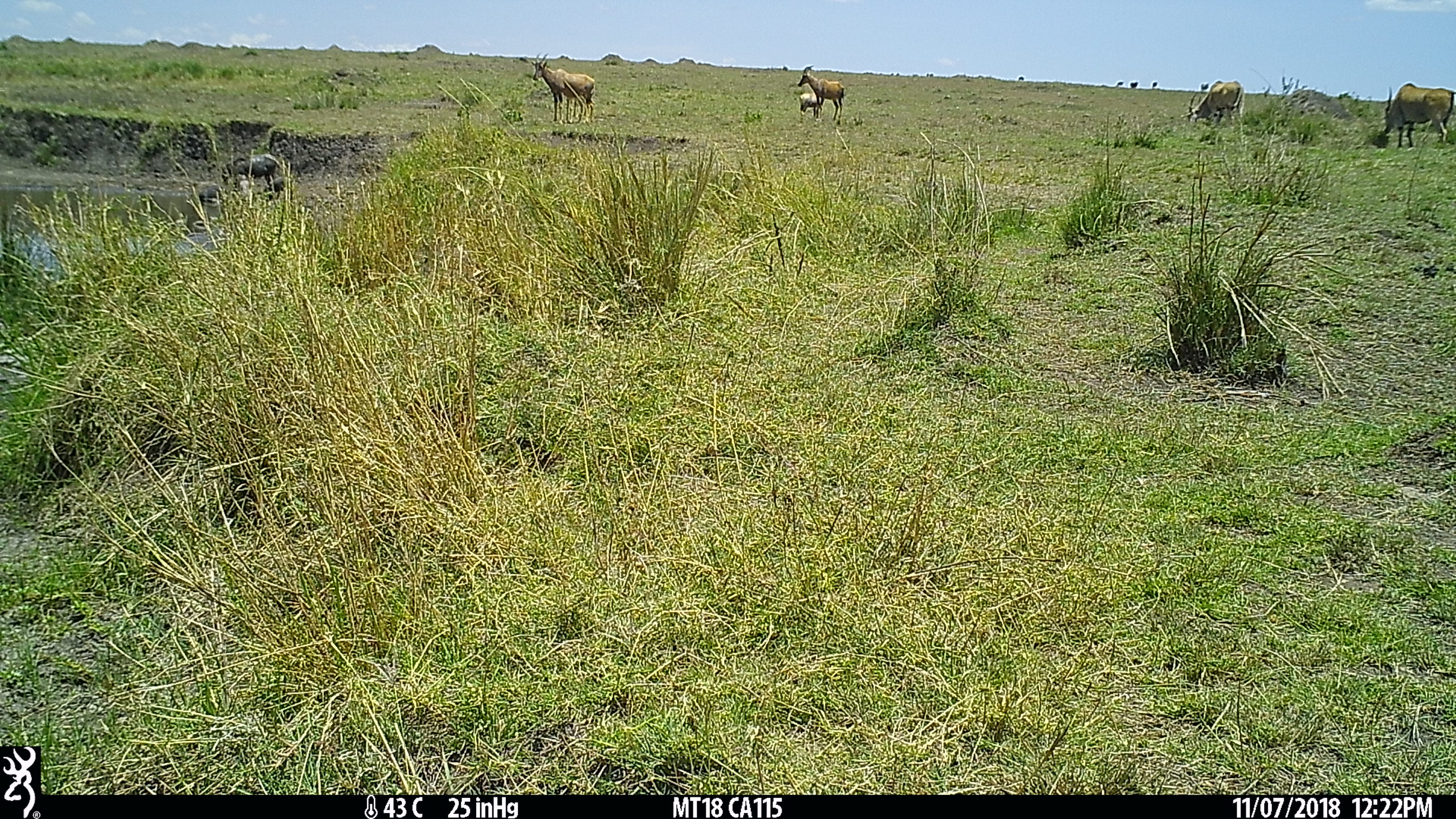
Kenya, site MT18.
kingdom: Animalia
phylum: Chordata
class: Mammalia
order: Artiodactyla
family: Suidae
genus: Phacochoerus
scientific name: Phacochoerus africanus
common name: common warthog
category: warthog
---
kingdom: Animalia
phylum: Chordata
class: Mammalia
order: Artiodactyla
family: Bovidae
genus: Damaliscus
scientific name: Damaliscus lunatus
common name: topi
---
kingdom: Animalia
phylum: Chordata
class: Mammalia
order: Artiodactyla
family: Bovidae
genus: Tragelaphus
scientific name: Tragelaphus oryx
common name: eland